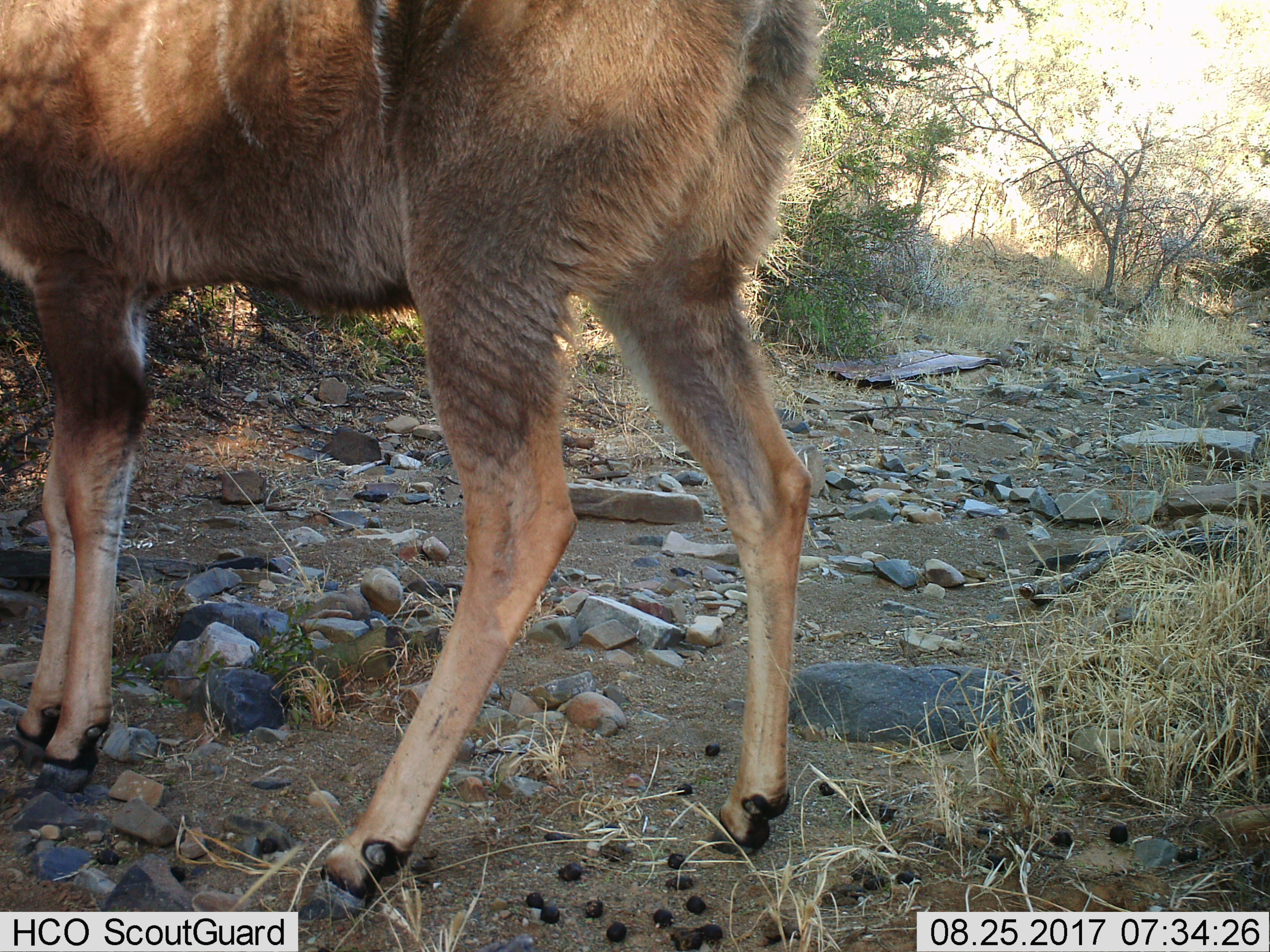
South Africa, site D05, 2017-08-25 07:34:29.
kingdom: Animalia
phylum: Chordata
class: Mammalia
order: Artiodactyla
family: Bovidae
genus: Tragelaphus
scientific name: Tragelaphus strepsiceros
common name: greater kudu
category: kudu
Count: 1.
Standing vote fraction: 100%.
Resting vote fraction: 0%.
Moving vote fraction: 0%.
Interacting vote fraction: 0%.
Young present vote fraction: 0%.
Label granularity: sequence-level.